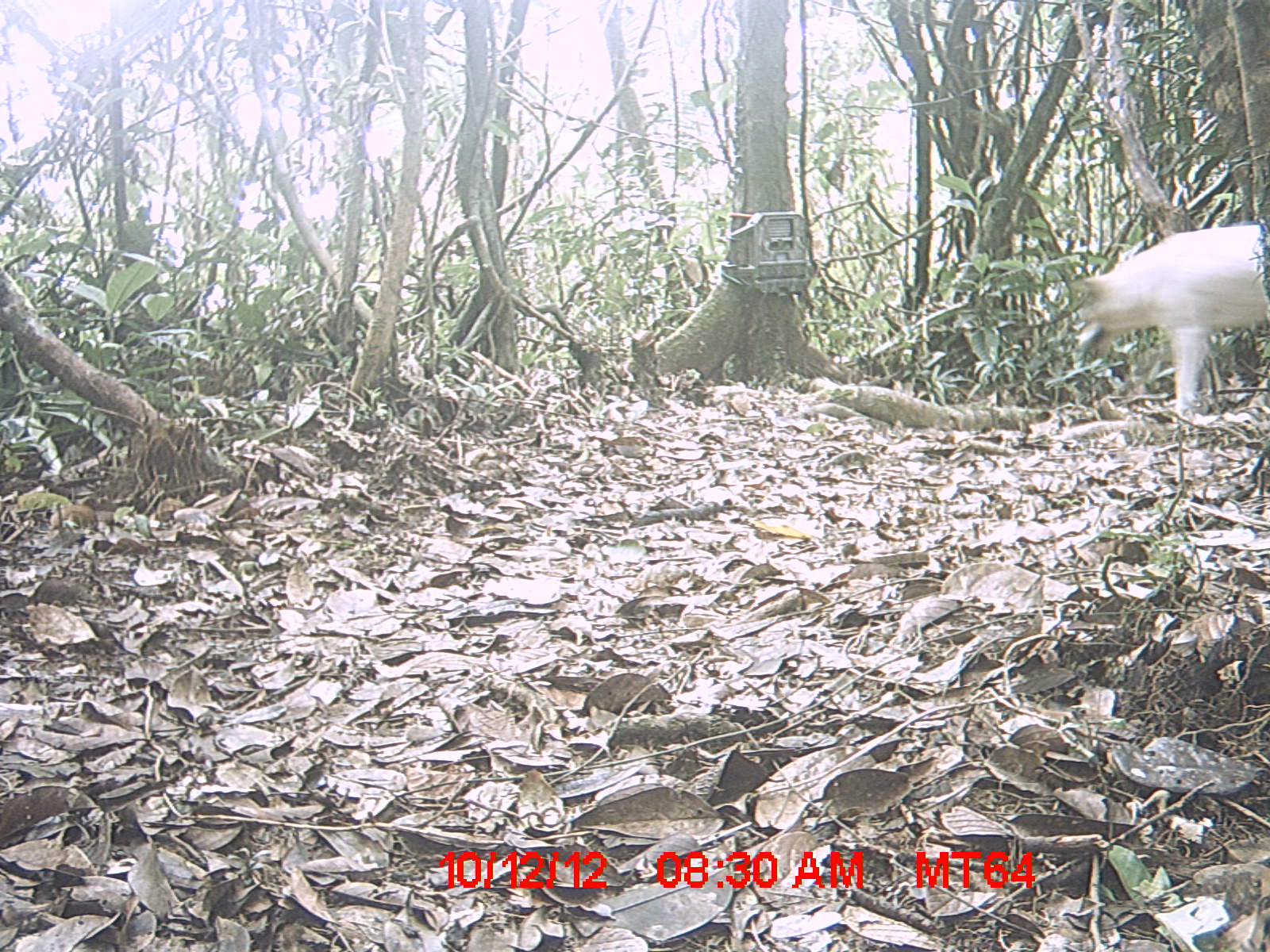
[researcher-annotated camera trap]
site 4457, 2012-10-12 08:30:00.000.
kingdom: Animalia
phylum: Chordata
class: Mammalia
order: Carnivora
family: Canidae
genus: Canis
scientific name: Canis familiaris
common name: domestic dog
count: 1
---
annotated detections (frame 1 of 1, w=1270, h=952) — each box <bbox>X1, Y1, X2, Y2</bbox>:
canis familiaris: <bbox>1072, 221, 1270, 417</bbox>